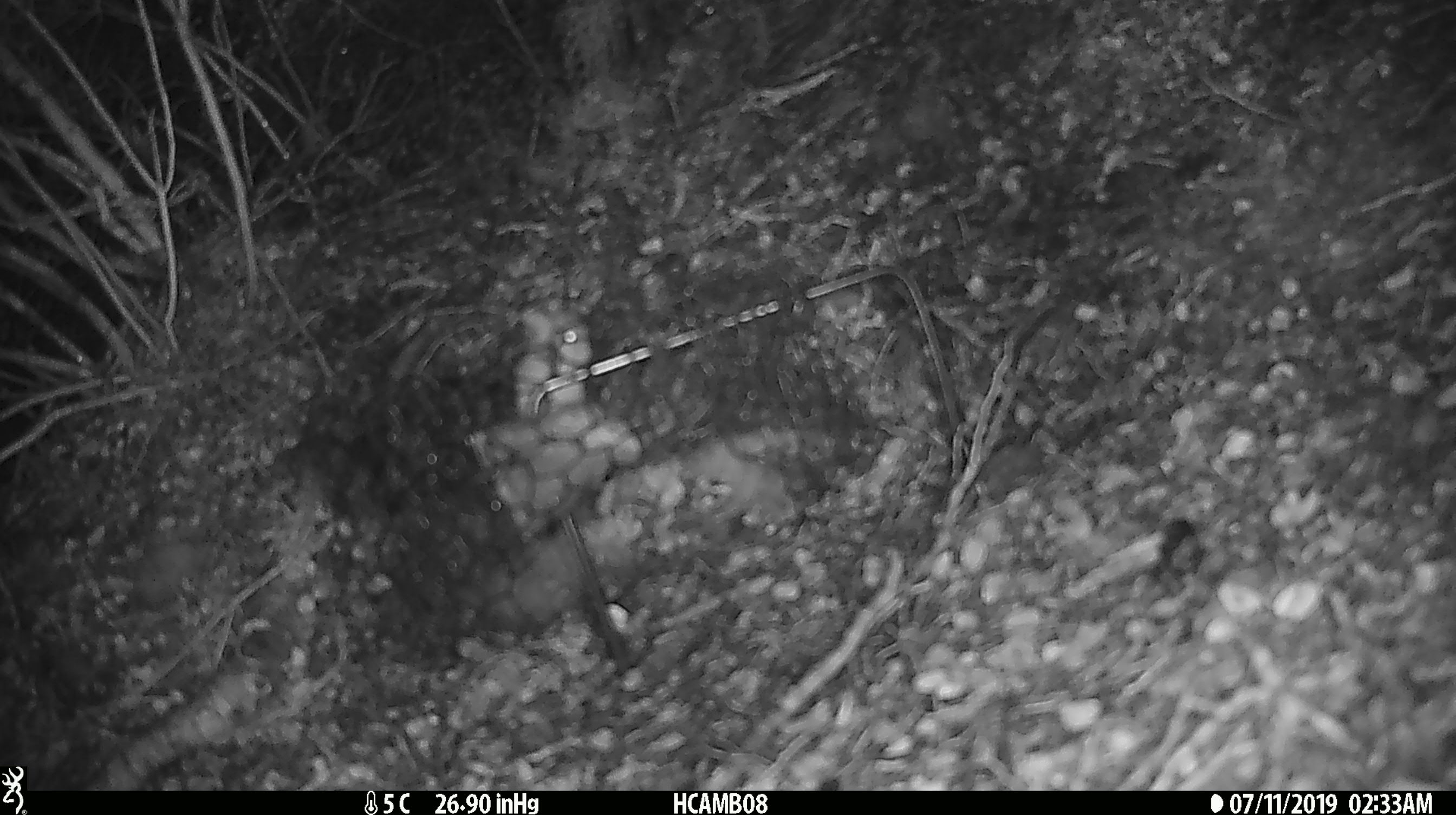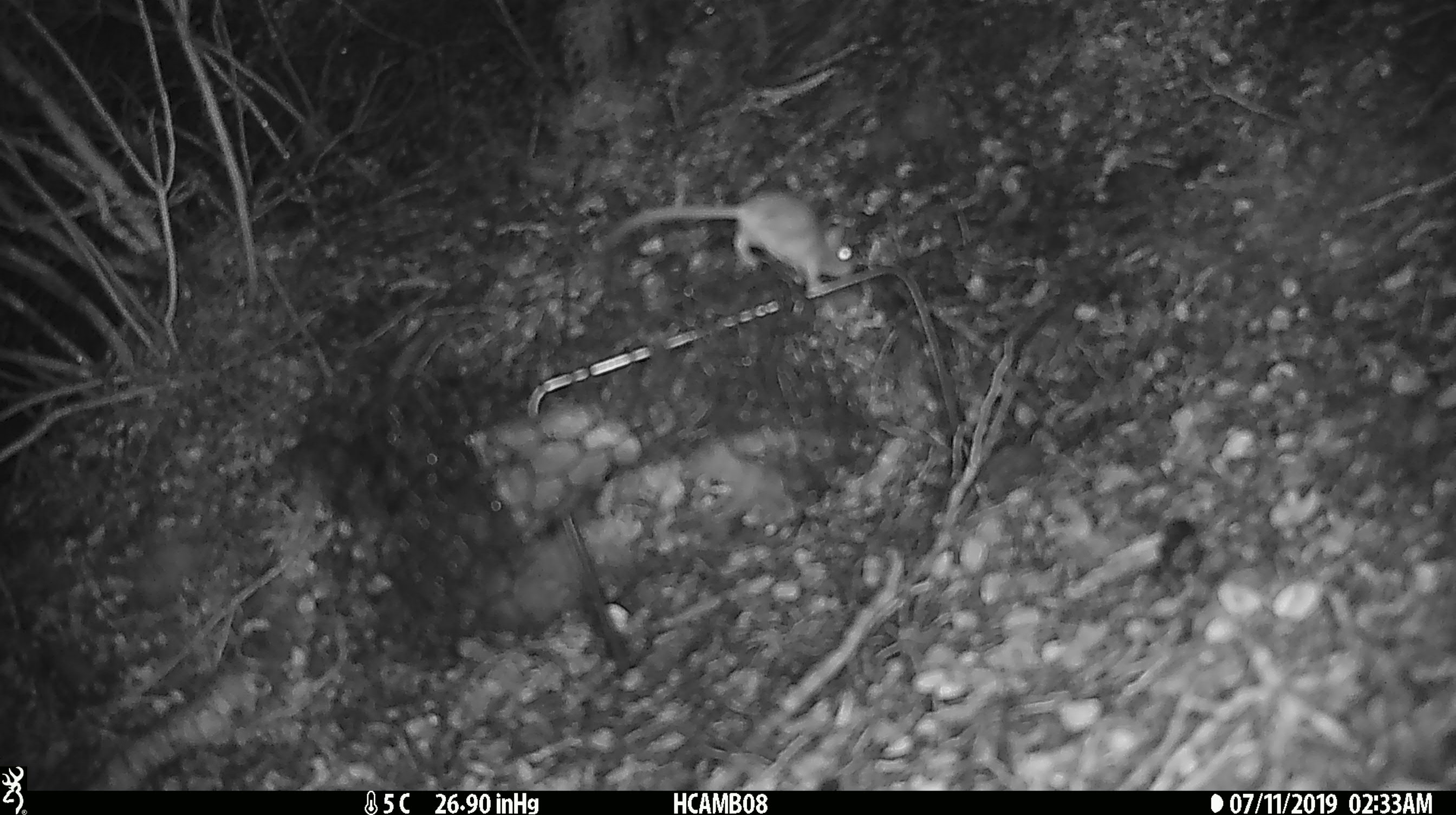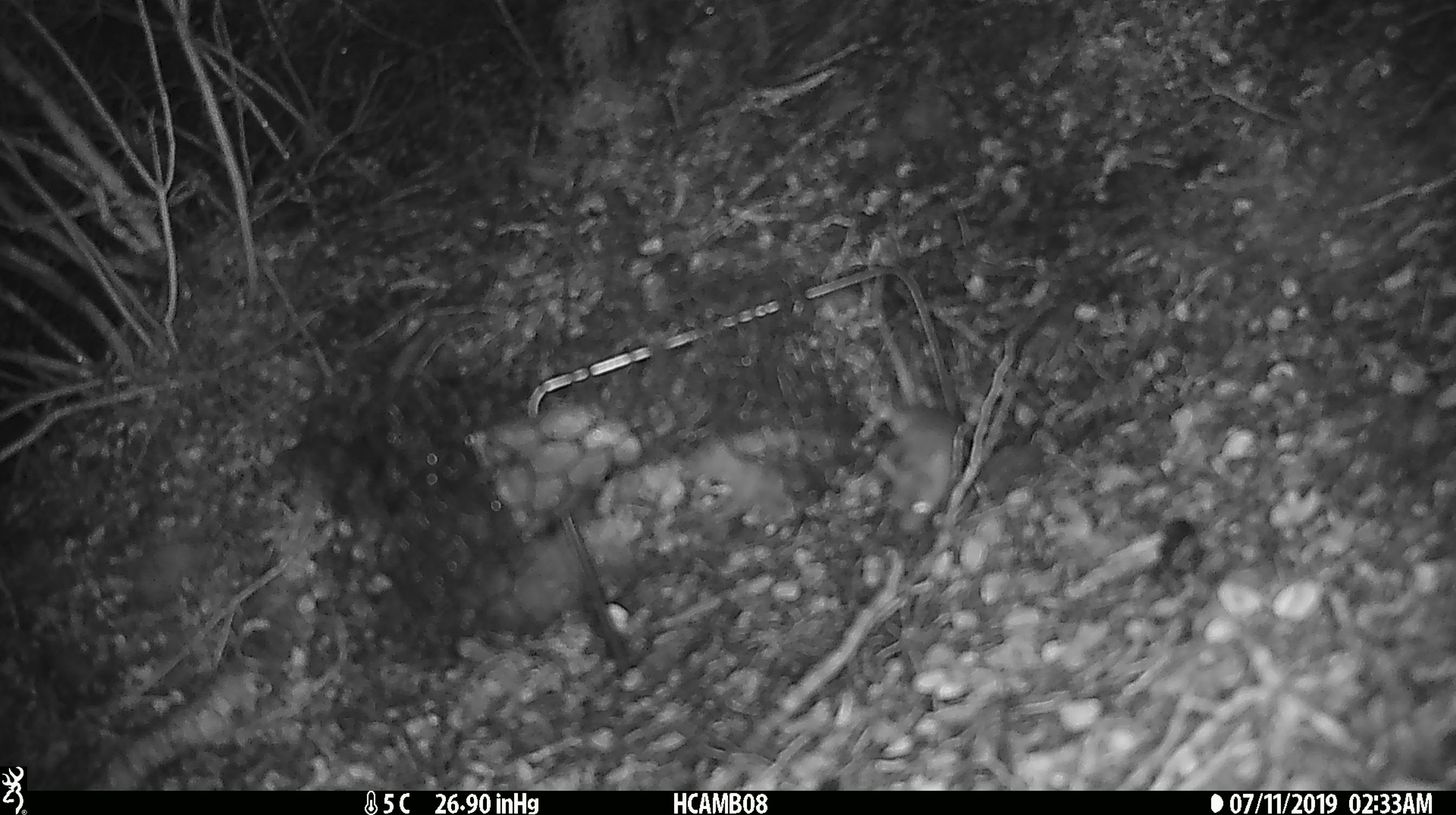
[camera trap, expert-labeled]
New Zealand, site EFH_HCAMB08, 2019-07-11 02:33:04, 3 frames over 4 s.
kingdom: Animalia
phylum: Chordata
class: Mammalia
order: Rodentia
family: Muridae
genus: Mus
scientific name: Mus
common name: mouse